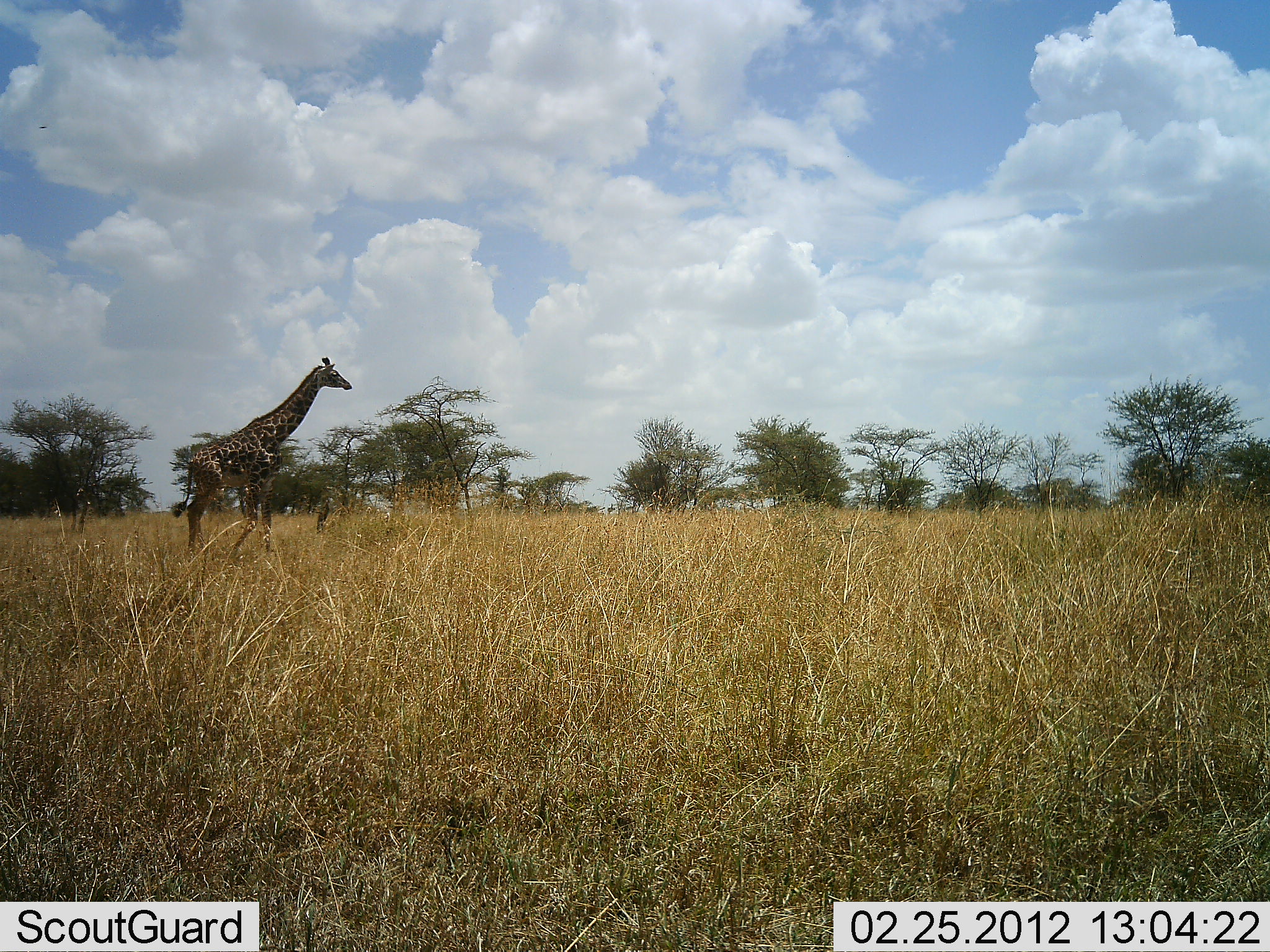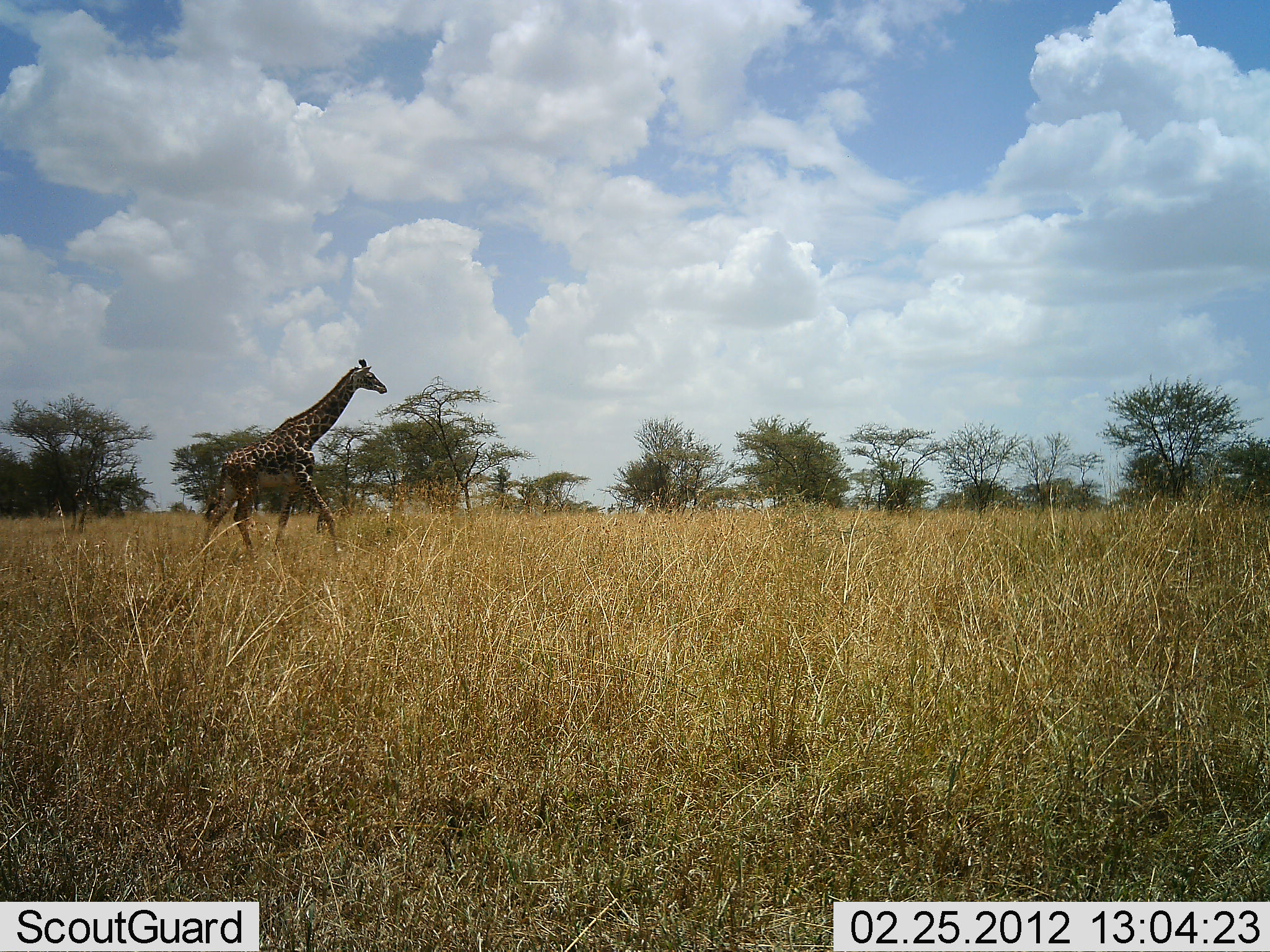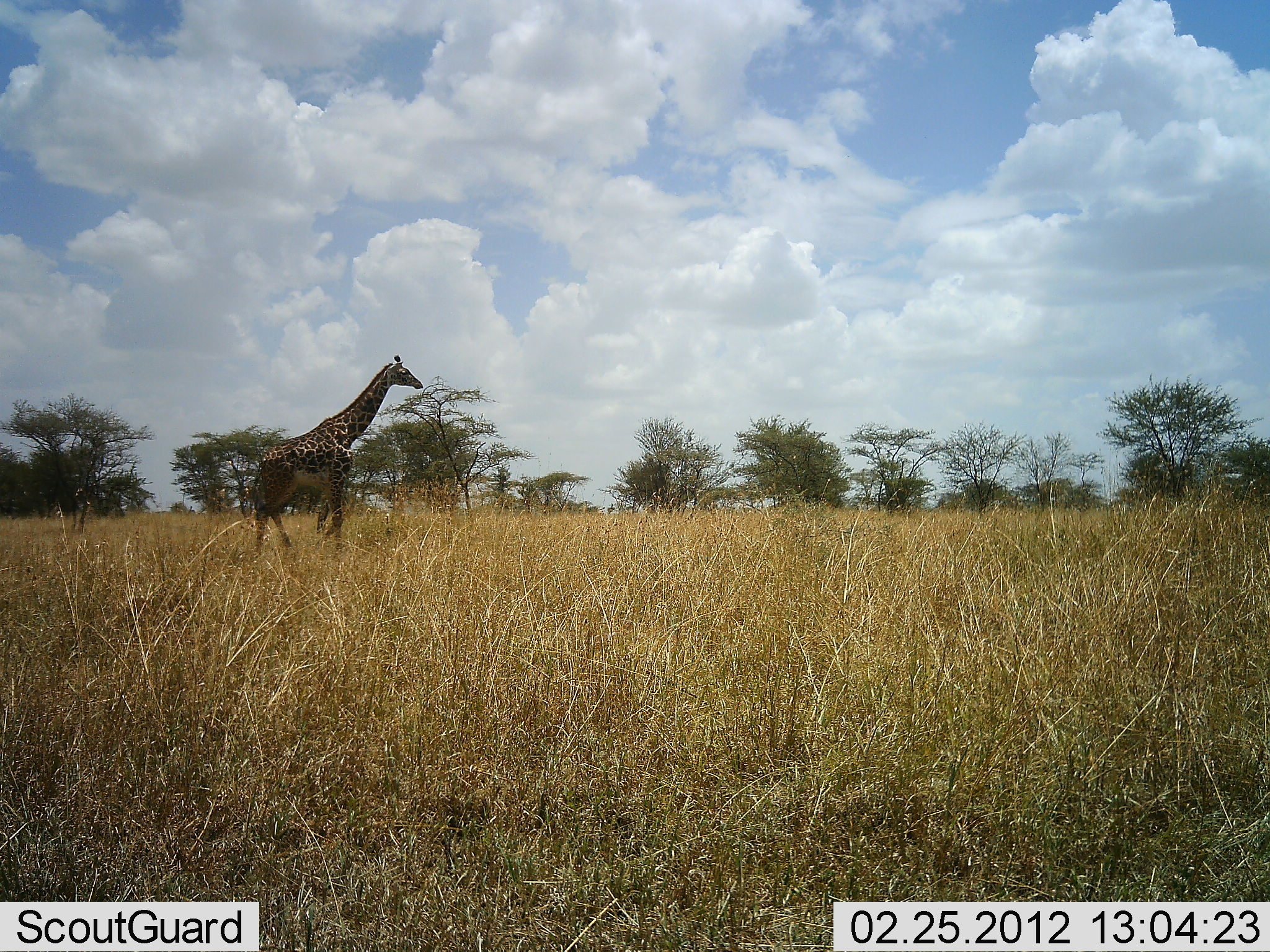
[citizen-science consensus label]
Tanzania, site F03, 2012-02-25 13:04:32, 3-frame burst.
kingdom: Animalia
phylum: Chordata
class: Mammalia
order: Artiodactyla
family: Giraffidae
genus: Giraffa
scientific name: Giraffa camelopardalis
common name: giraffe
Giraffe (Giraffa camelopardalis), count 1. Behavior (volunteer vote fractions): standing 0%, resting 0%, moving 100%, interacting 0%. Young present (vote fraction): 0%. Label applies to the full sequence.